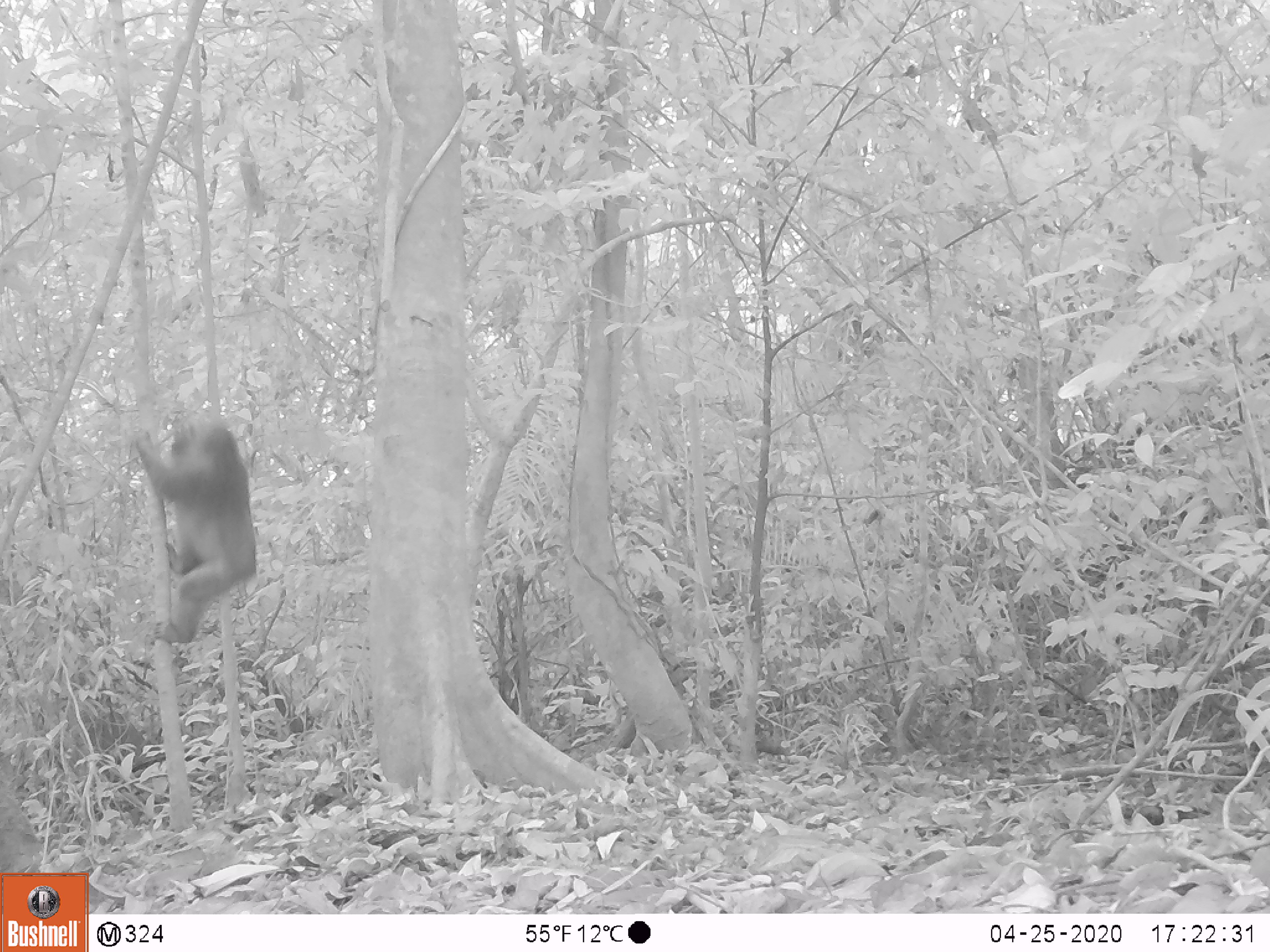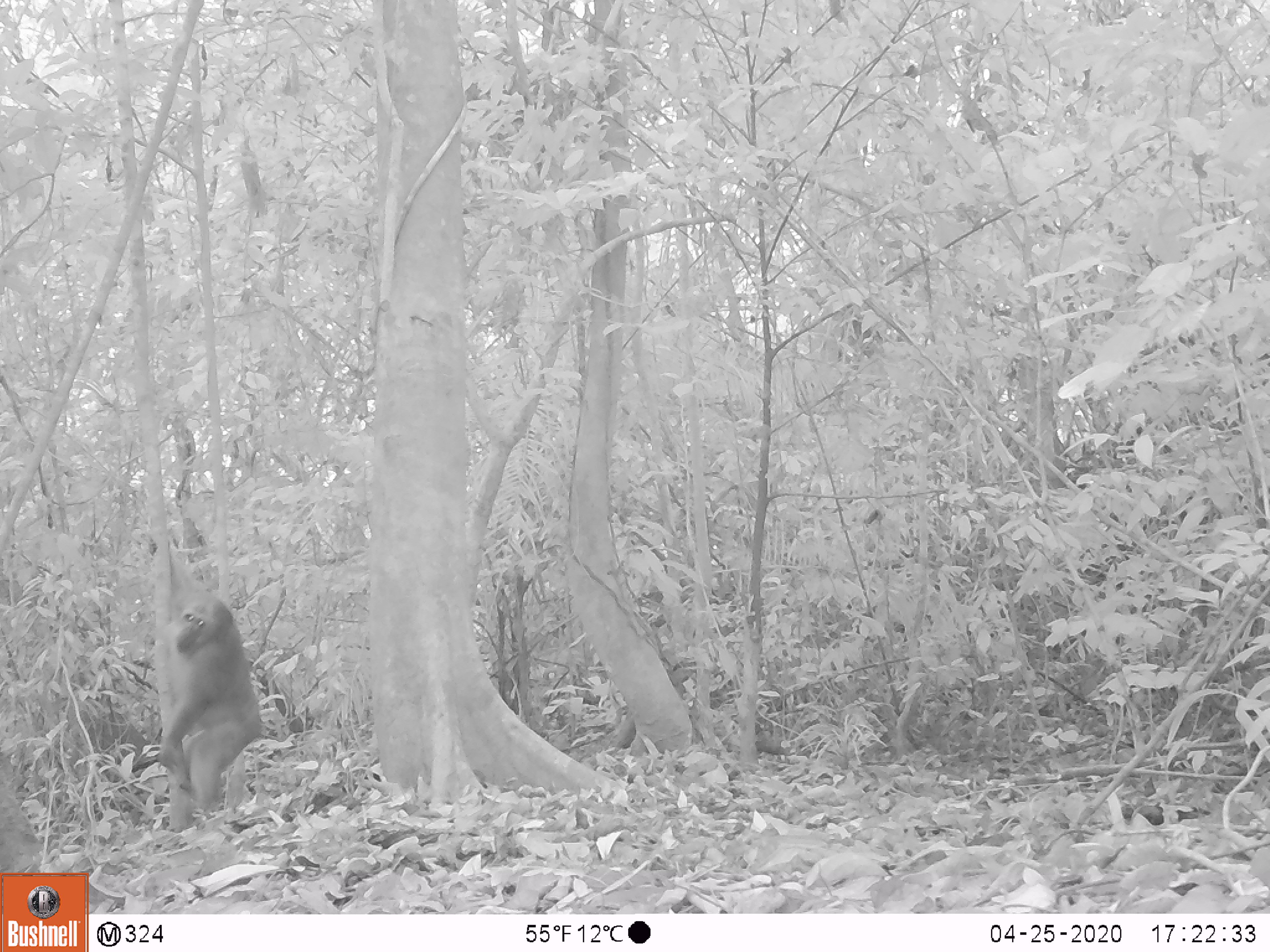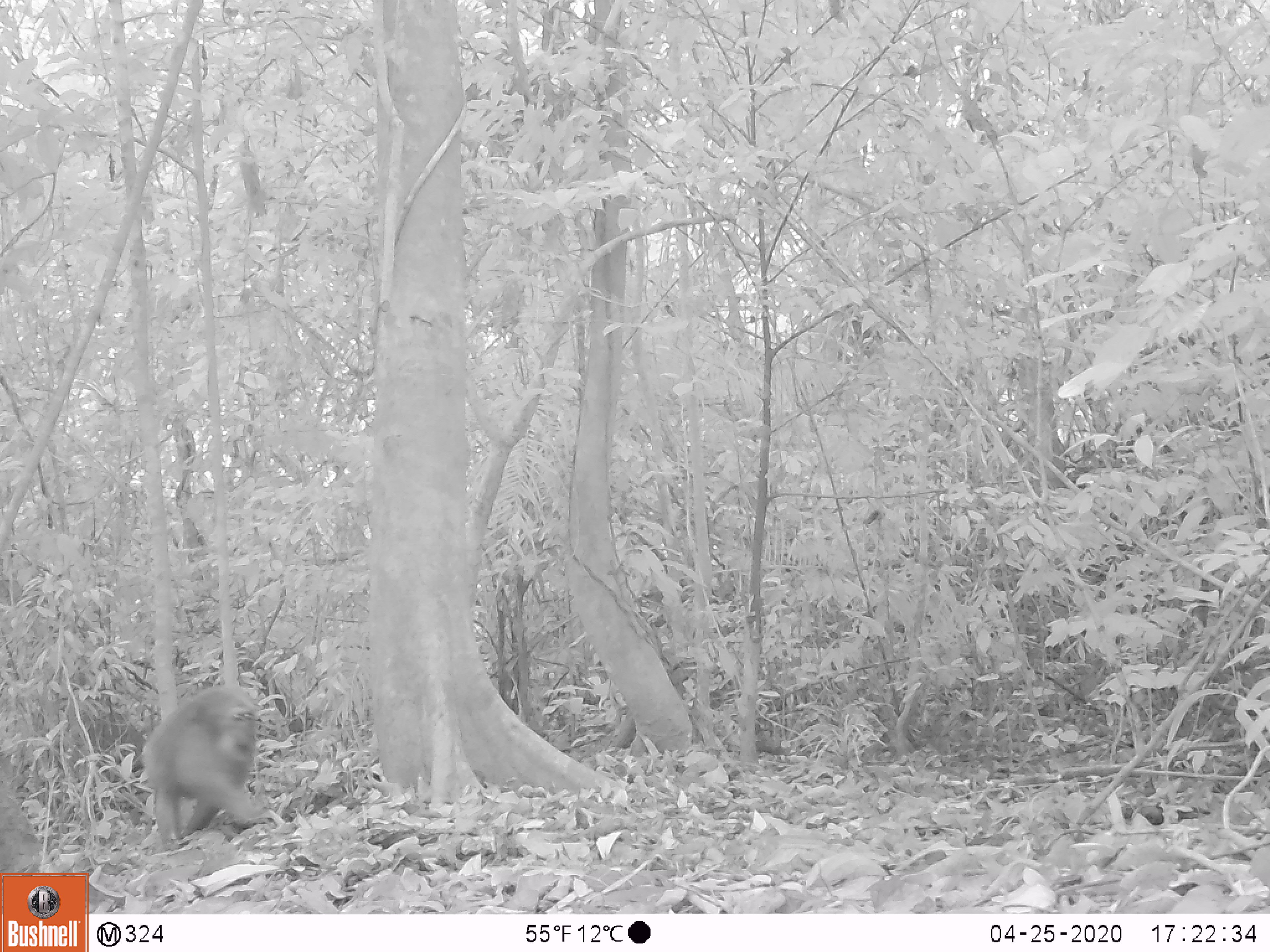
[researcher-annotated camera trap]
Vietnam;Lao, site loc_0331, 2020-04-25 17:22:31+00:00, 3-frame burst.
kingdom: Animalia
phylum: Chordata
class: Mammalia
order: Primates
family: Cercopithecidae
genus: Macaca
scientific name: Macaca arctoides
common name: stump-tailed macaque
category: stump tailed macaque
Stump tailed macaque (stump-tailed macaque) (Macaca arctoides). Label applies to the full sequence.